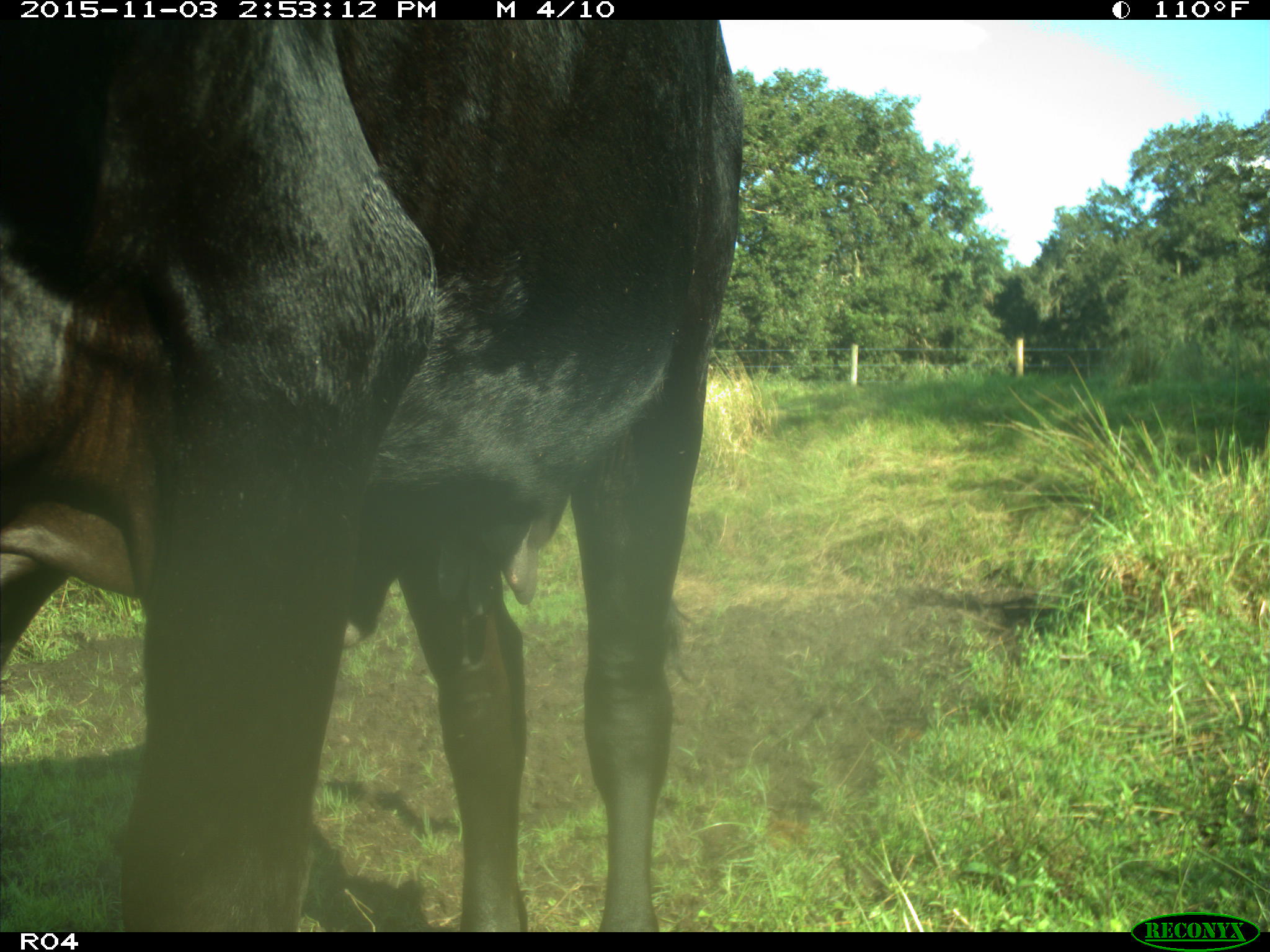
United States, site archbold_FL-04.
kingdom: Animalia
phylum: Chordata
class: Mammalia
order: Artiodactyla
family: Bovidae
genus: Bos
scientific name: Bos taurus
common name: domestic cow